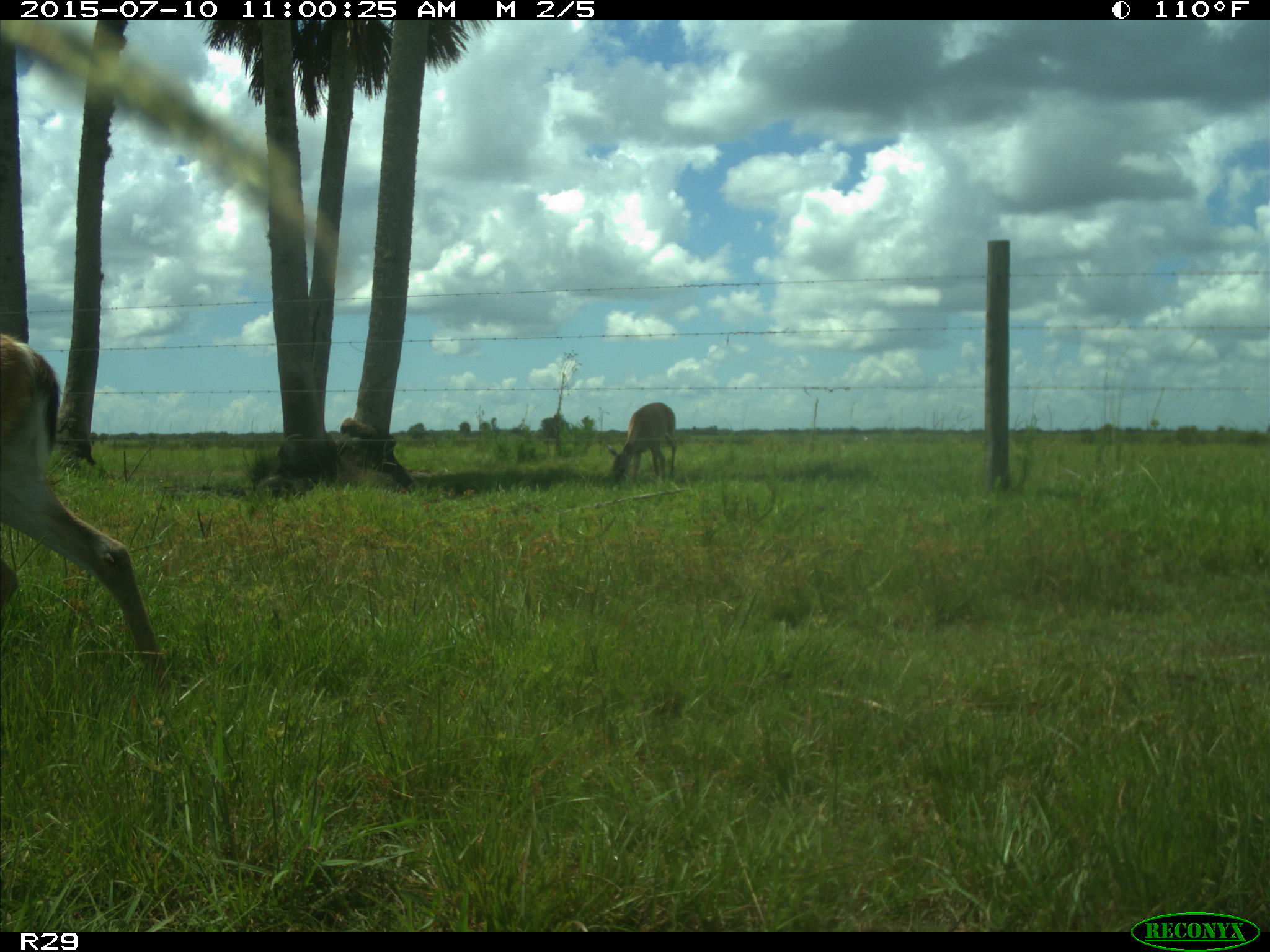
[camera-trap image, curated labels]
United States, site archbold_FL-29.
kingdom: Animalia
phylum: Chordata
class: Mammalia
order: Artiodactyla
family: Cervidae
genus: Odocoileus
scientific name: Odocoileus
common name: deer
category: unidentified deer